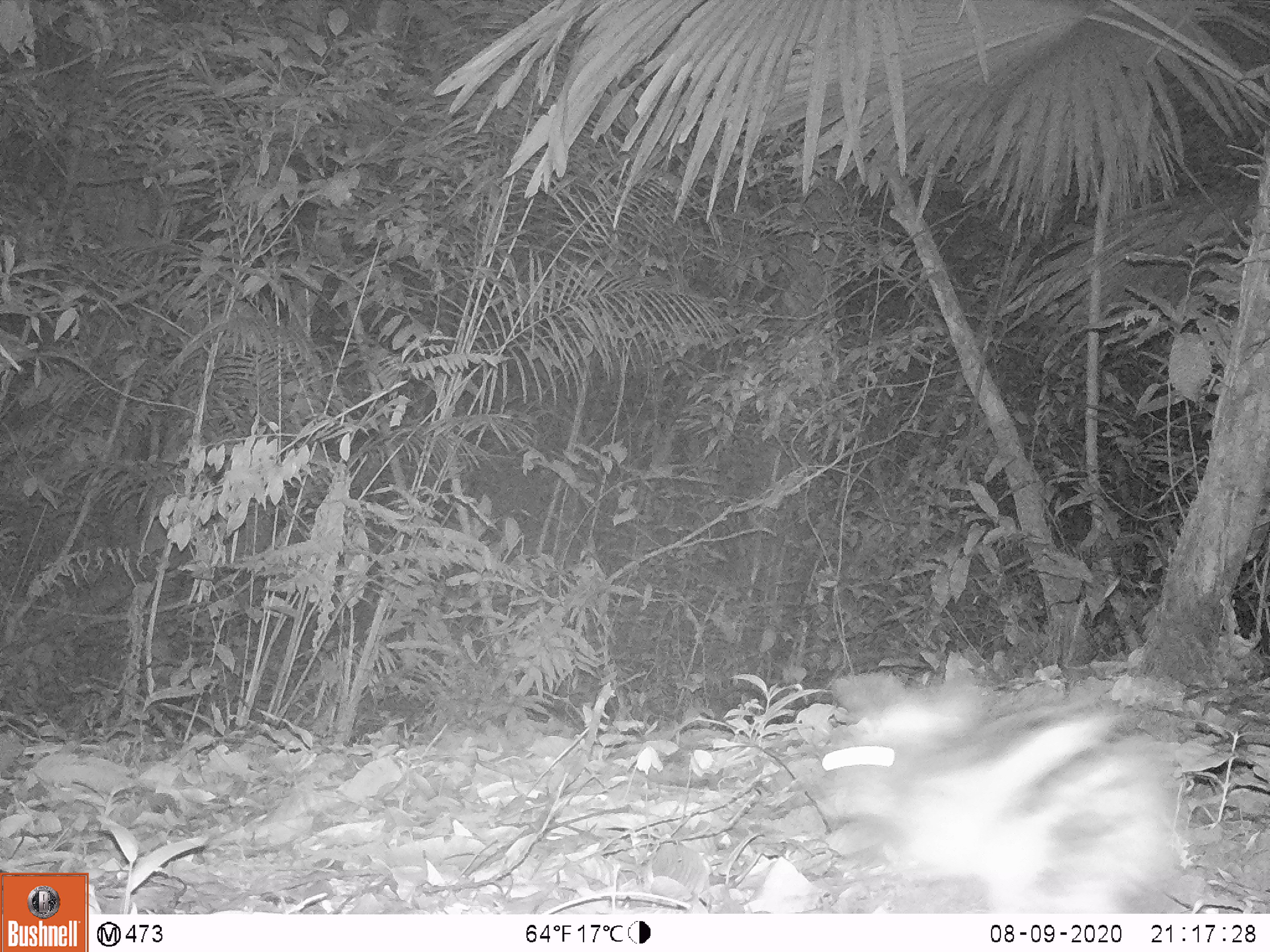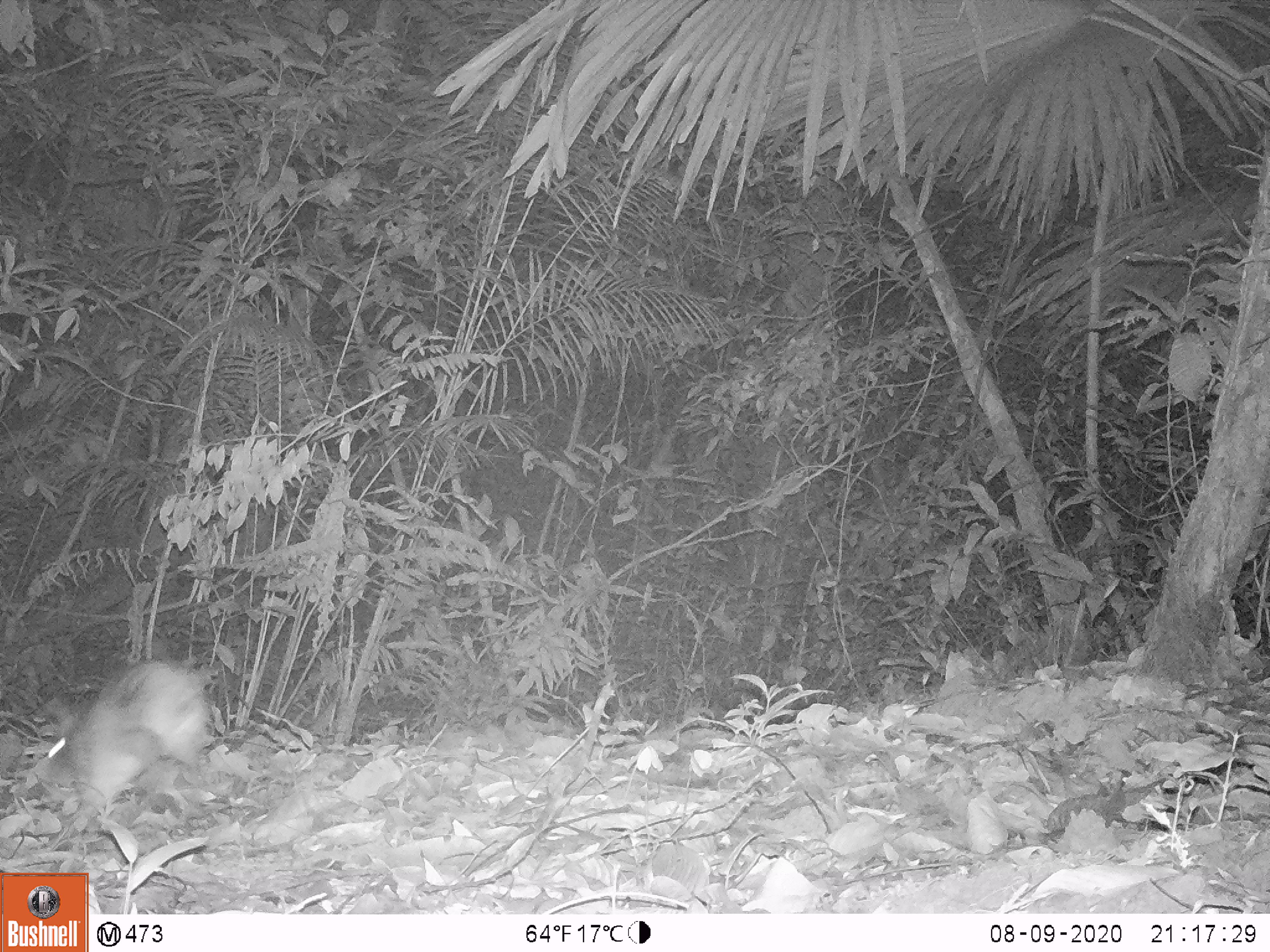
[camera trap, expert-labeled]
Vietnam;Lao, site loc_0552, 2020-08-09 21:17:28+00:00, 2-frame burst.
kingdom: Animalia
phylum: Chordata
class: Mammalia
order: Lagomorpha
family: Leporidae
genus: Nesolagus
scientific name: Nesolagus timminsi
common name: annamite striped rabbit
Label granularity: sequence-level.